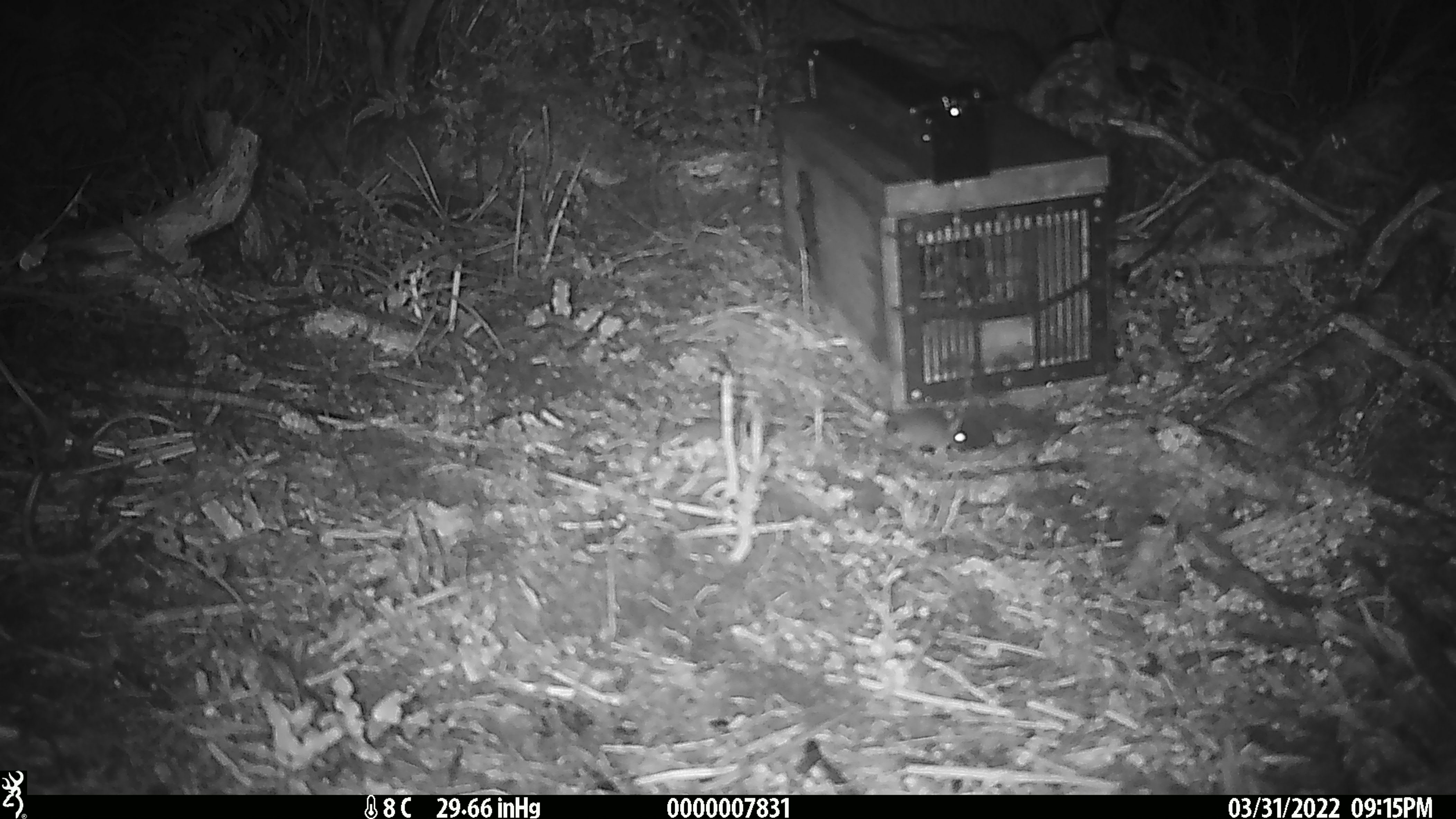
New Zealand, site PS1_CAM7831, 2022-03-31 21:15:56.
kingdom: Animalia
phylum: Chordata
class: Mammalia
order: Rodentia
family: Muridae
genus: Mus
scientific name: Mus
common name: mouse